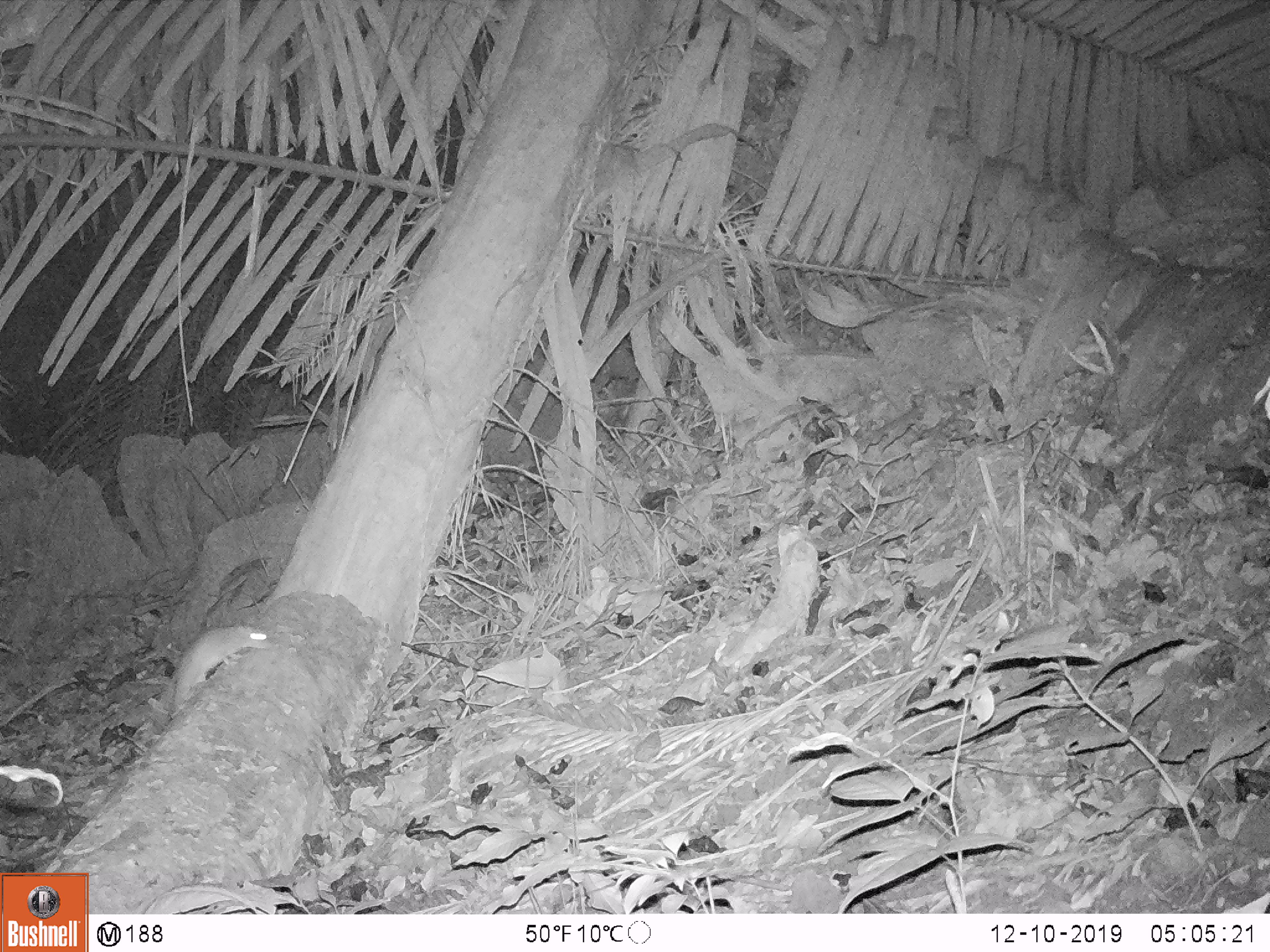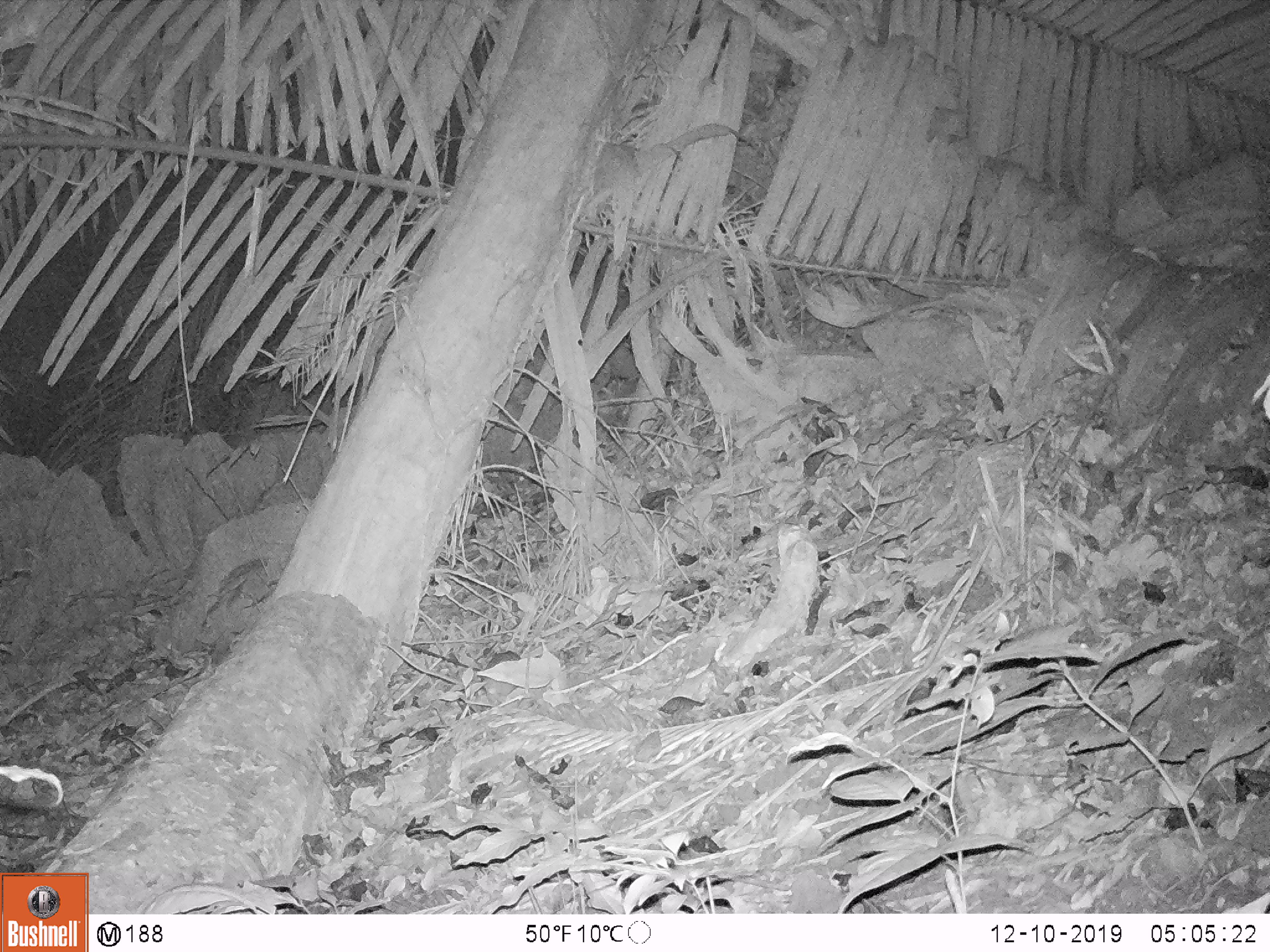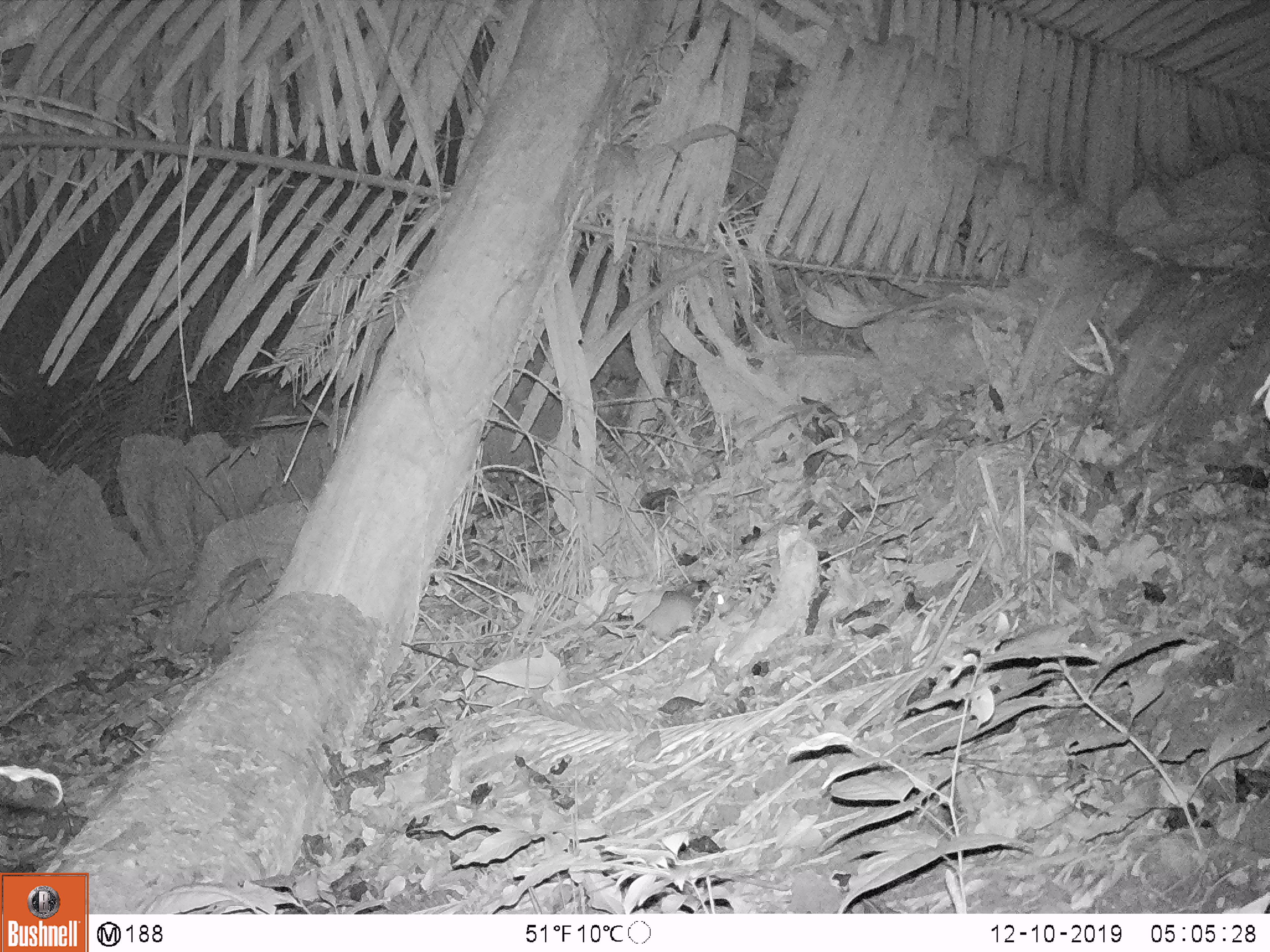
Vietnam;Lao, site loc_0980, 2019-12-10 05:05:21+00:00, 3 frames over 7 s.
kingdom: Animalia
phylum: Chordata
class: Mammalia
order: Rodentia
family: Muridae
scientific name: Muridae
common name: old-world mice and rats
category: unidentified murid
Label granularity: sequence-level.